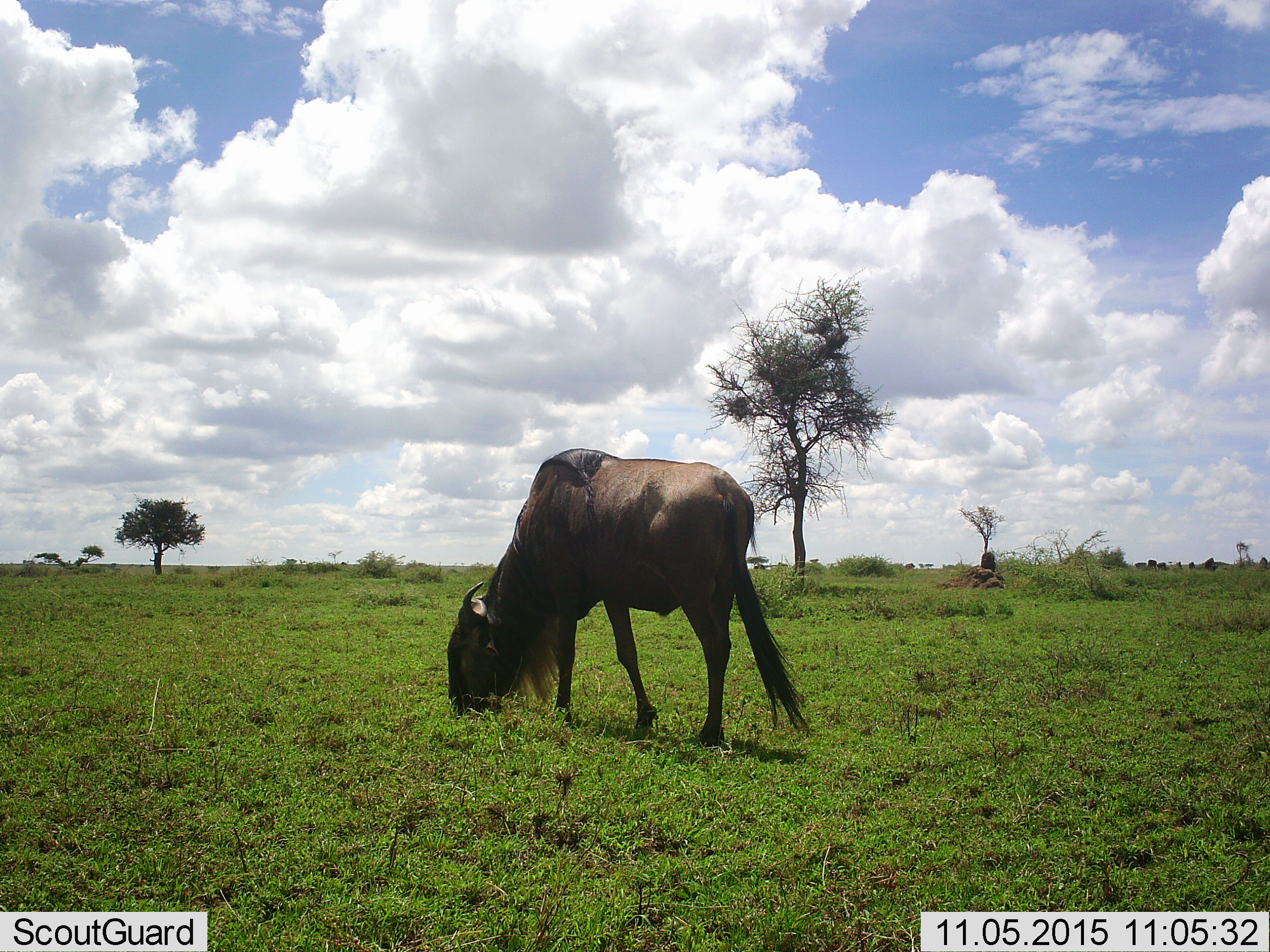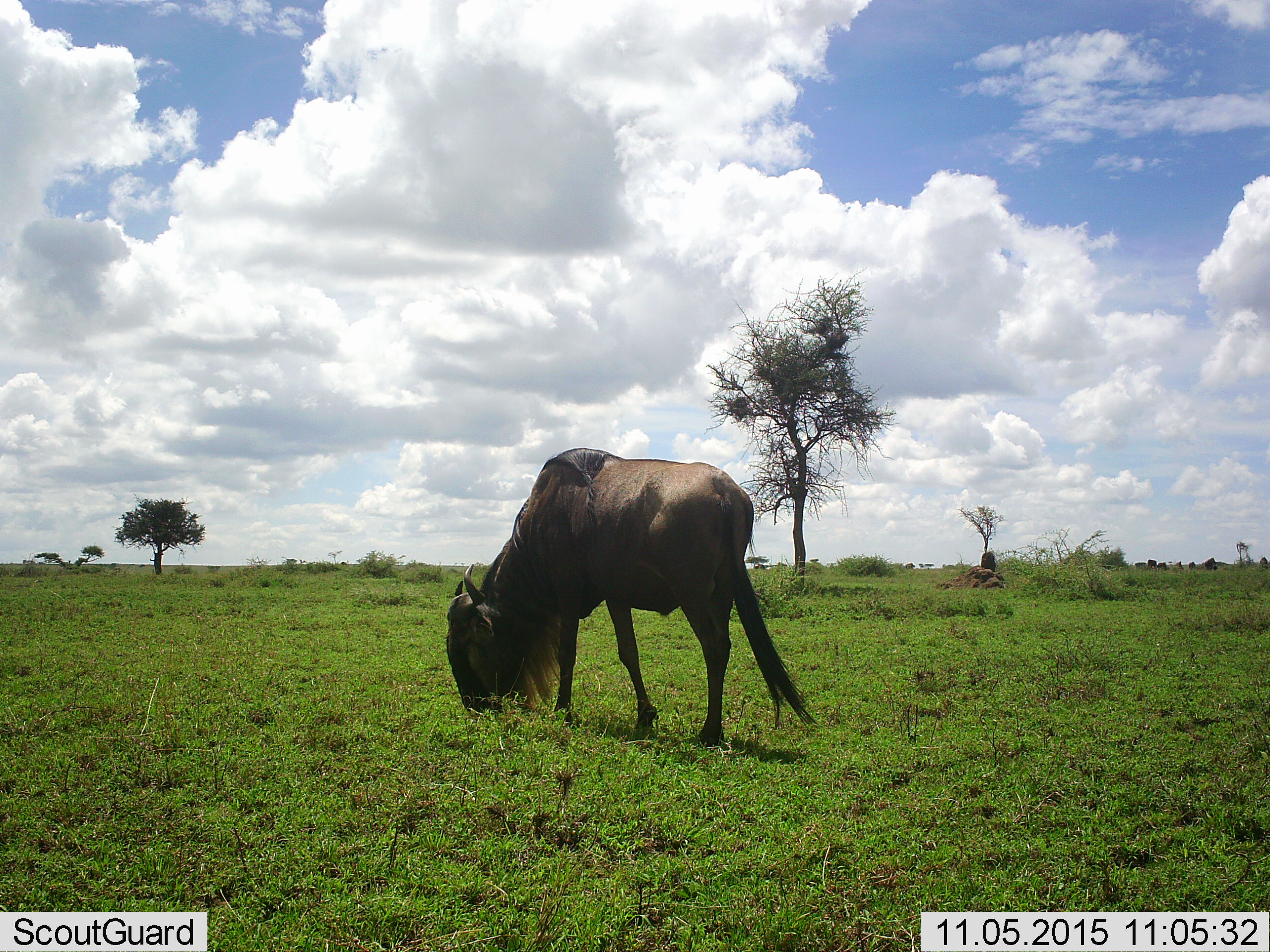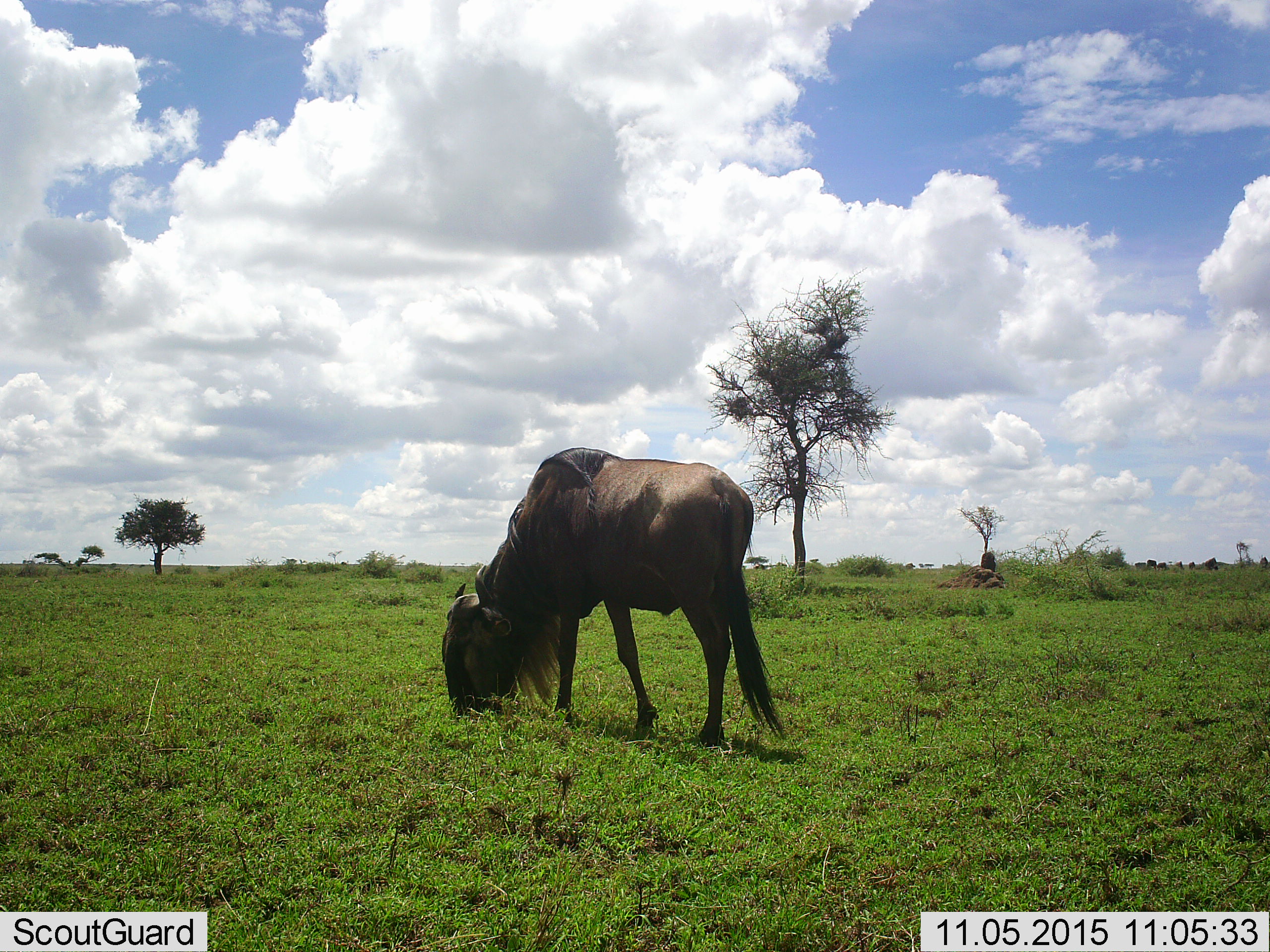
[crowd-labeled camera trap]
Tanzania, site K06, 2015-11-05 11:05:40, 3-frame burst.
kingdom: Animalia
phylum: Chordata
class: Mammalia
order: Artiodactyla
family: Bovidae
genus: Connochaetes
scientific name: Connochaetes taurinus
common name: blue wildebeest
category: wildebeest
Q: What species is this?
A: Wildebeest (blue wildebeest) (Connochaetes taurinus).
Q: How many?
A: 1.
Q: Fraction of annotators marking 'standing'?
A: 11%.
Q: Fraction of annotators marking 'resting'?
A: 0%.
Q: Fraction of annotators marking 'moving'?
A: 0%.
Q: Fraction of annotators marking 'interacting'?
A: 0%.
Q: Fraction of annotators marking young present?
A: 0%.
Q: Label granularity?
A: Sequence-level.